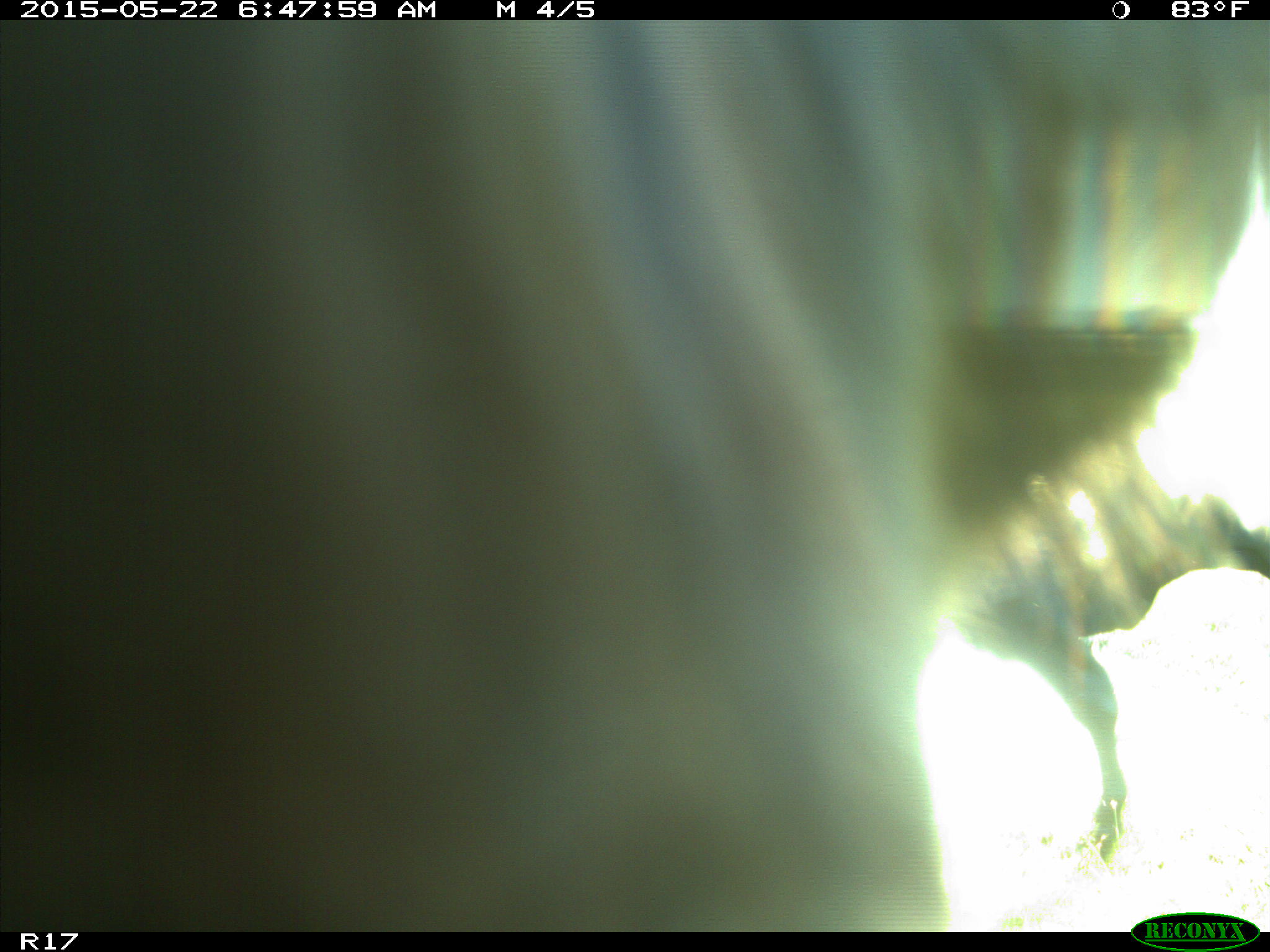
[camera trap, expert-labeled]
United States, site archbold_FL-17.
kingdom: Animalia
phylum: Chordata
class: Mammalia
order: Artiodactyla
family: Bovidae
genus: Bos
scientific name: Bos taurus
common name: domestic cow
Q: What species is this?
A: Bos taurus (domestic cow).